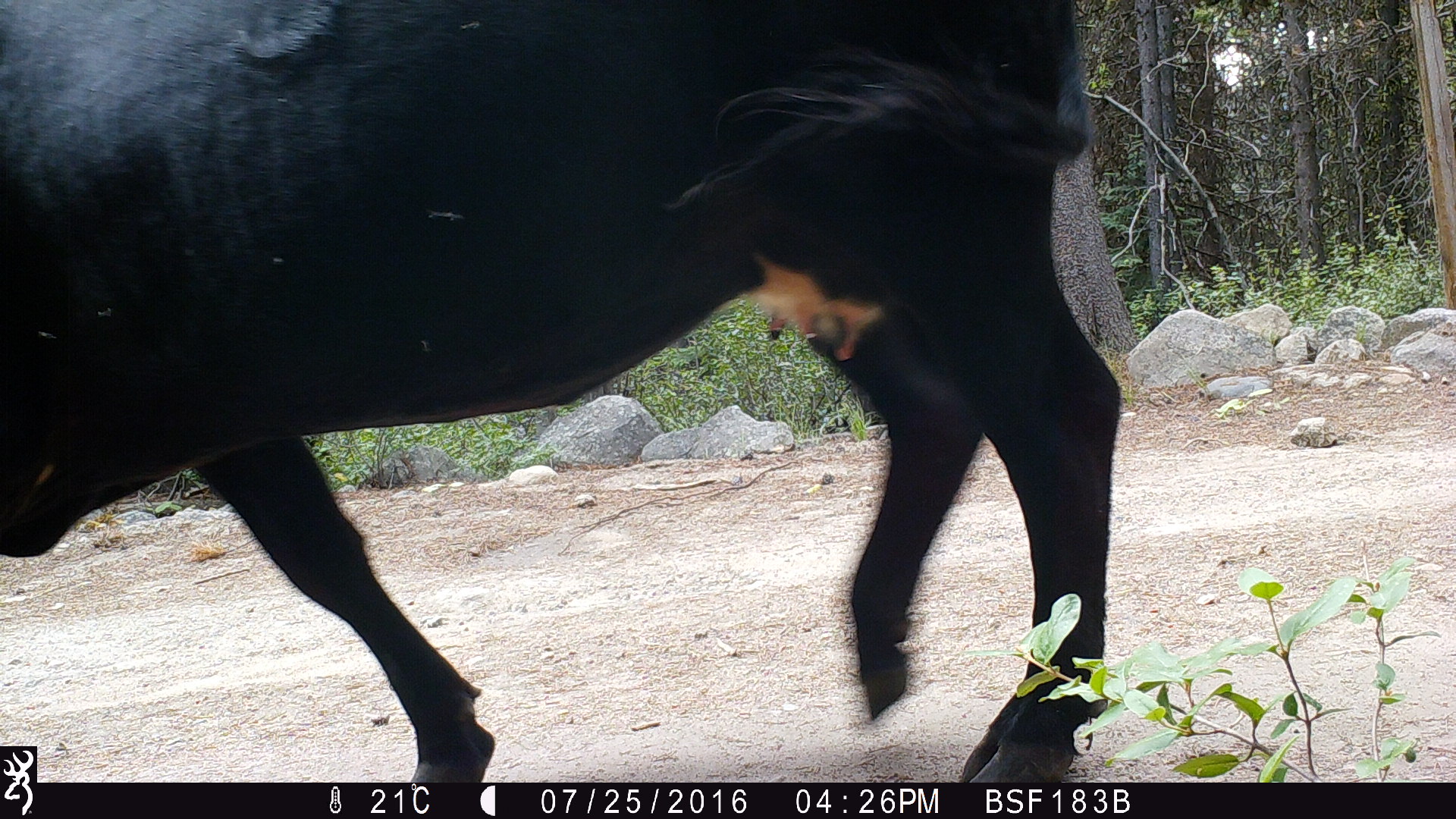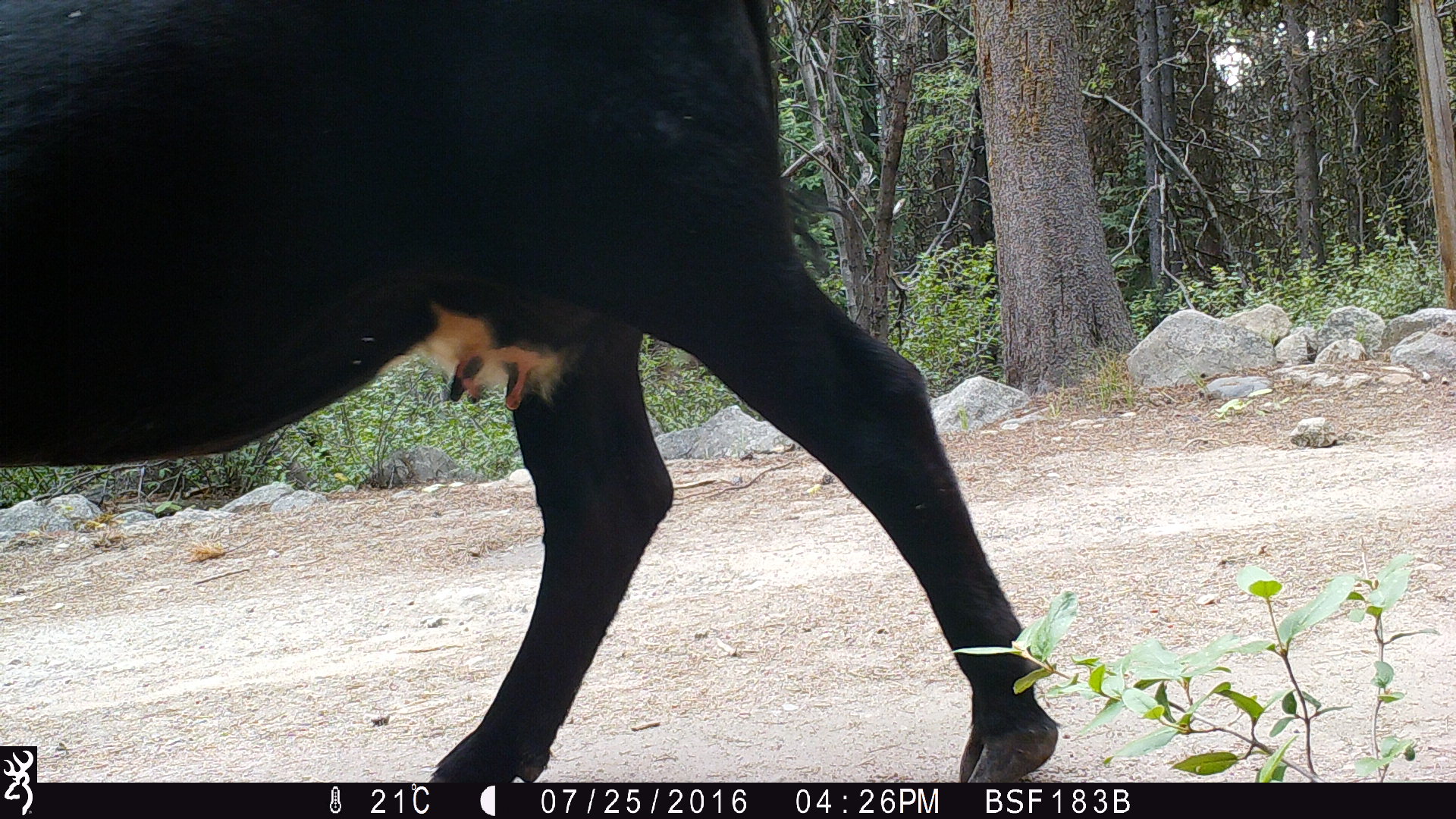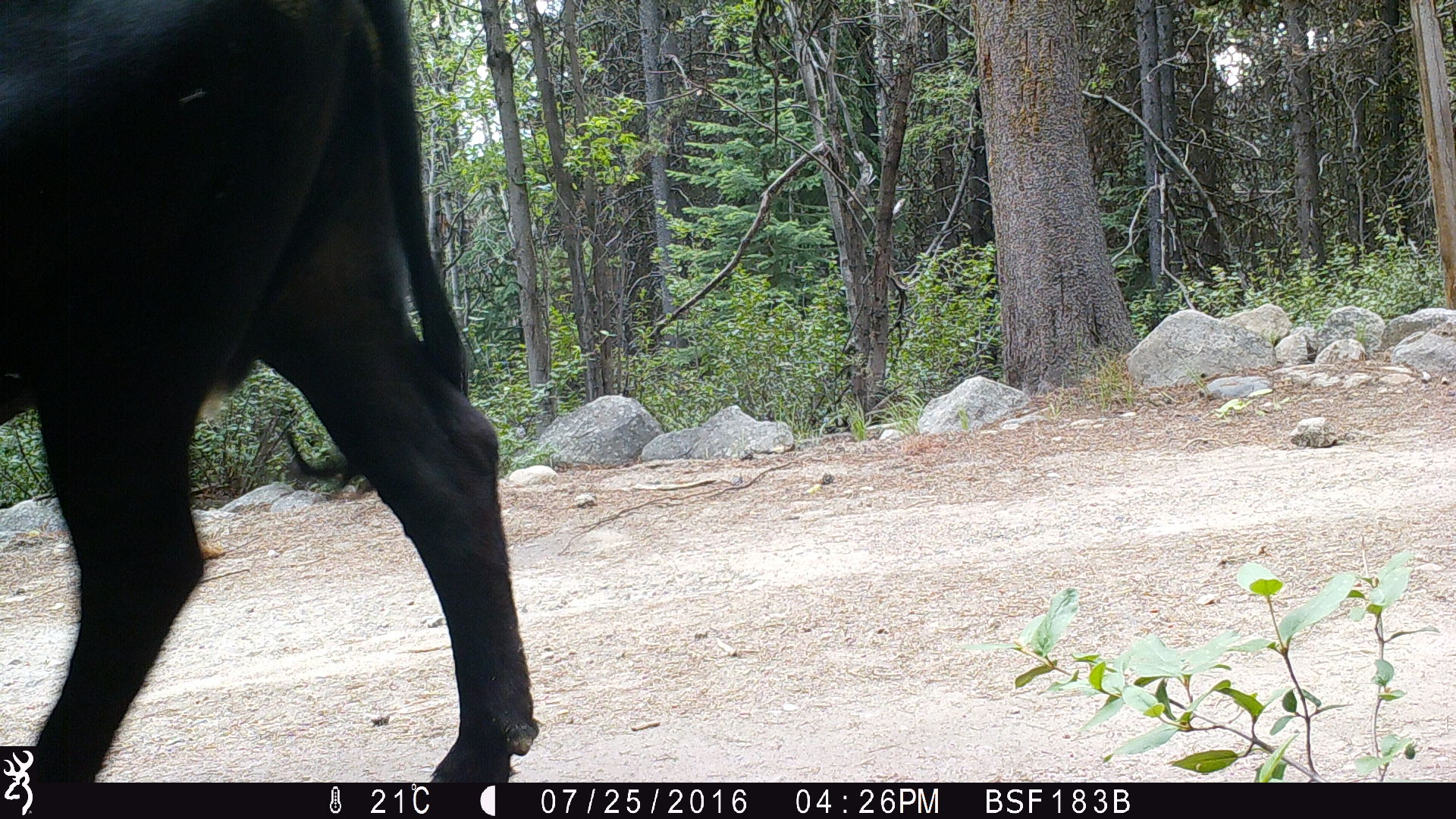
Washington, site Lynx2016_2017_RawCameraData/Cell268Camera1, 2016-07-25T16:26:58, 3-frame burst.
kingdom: Animalia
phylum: Chordata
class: Mammalia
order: Artiodactyla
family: Bovidae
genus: Bos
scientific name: Bos taurus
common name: domestic cattle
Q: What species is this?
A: Domestic cattle (Bos taurus).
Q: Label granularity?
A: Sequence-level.